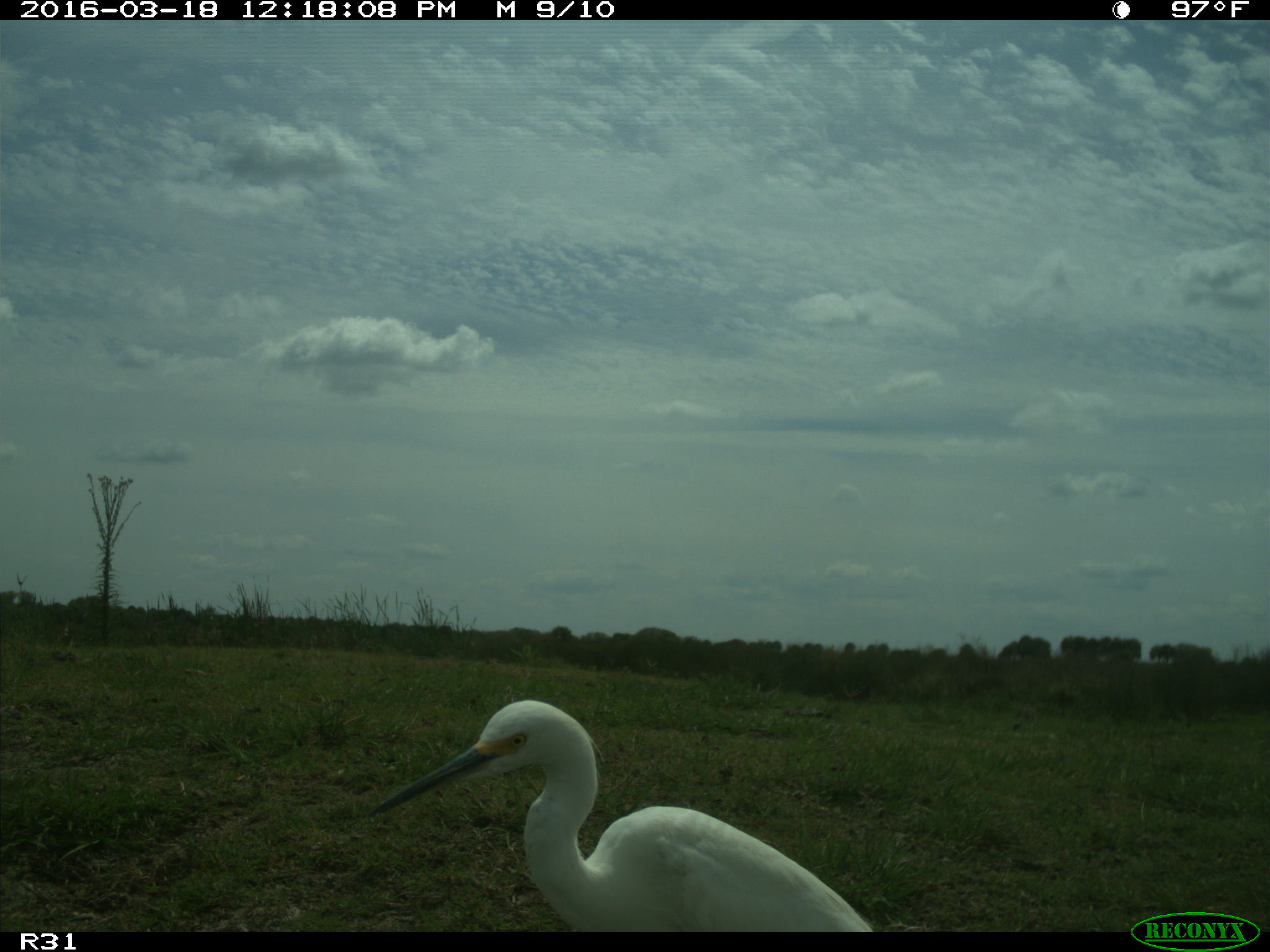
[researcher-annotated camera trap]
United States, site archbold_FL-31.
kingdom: Animalia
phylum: Chordata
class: Aves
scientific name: Aves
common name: birds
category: unidentified bird